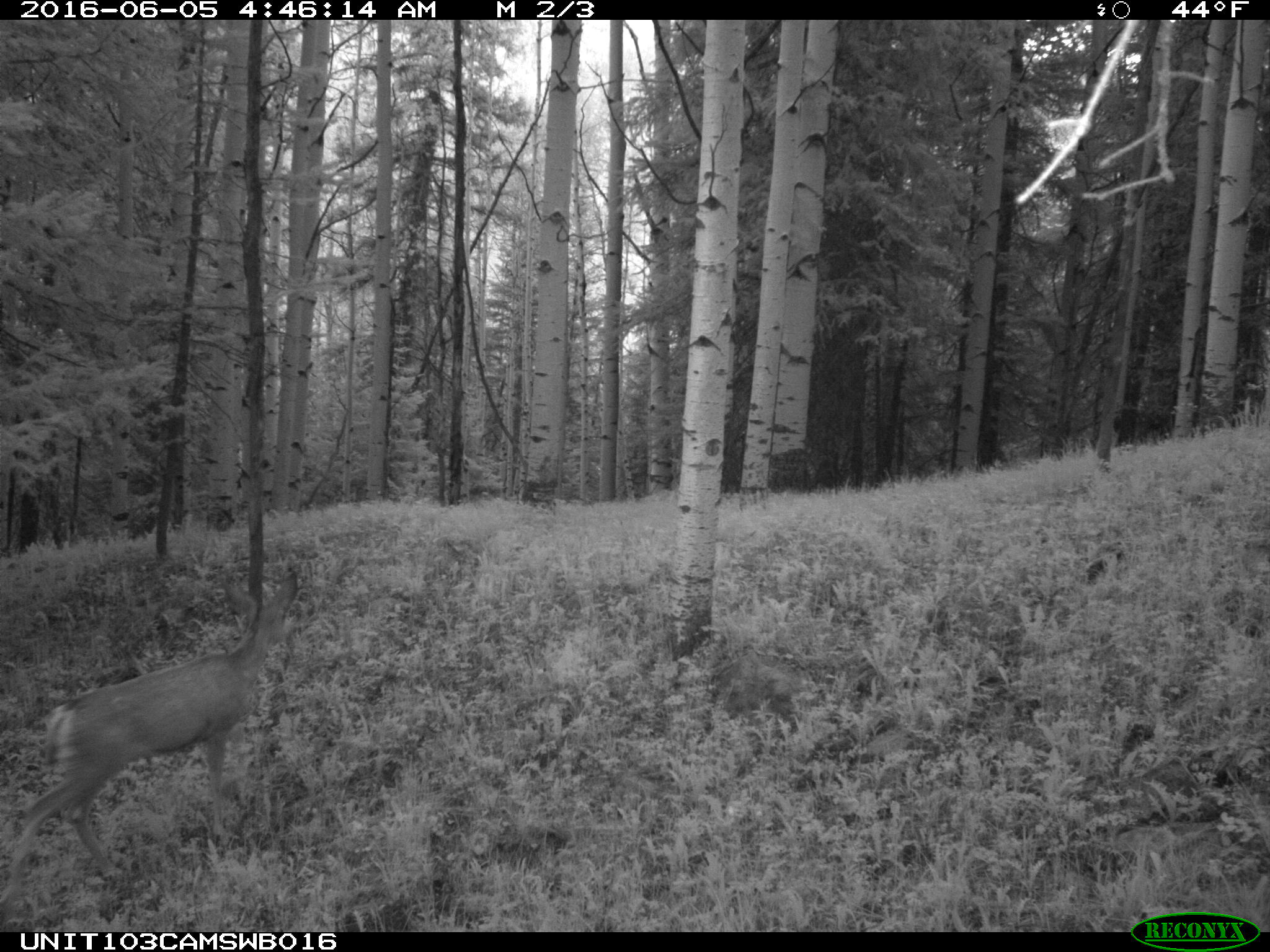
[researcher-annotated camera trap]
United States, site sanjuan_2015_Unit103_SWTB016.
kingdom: Animalia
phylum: Chordata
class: Mammalia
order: Artiodactyla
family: Cervidae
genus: Odocoileus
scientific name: Odocoileus hemionus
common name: mule deer